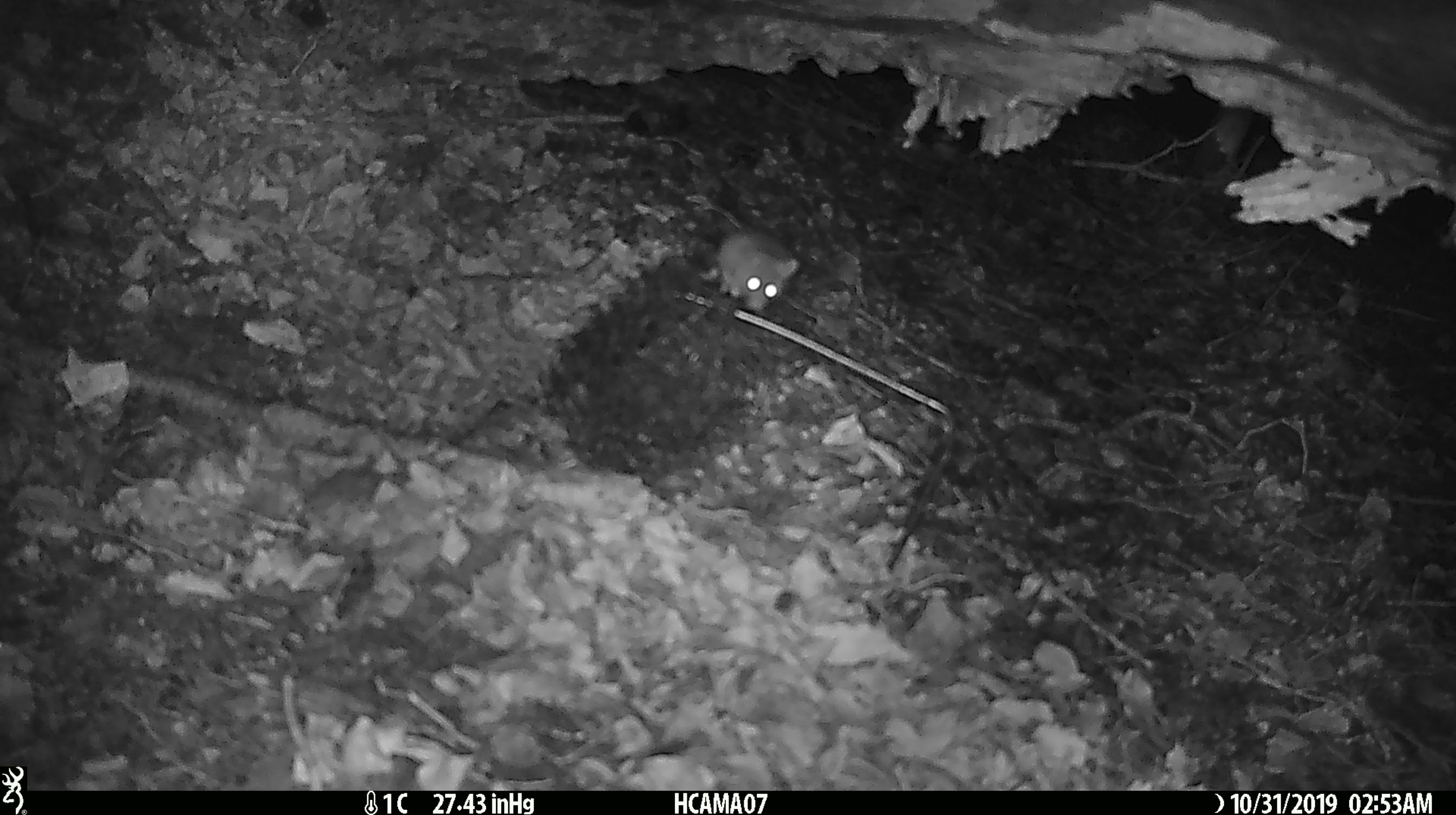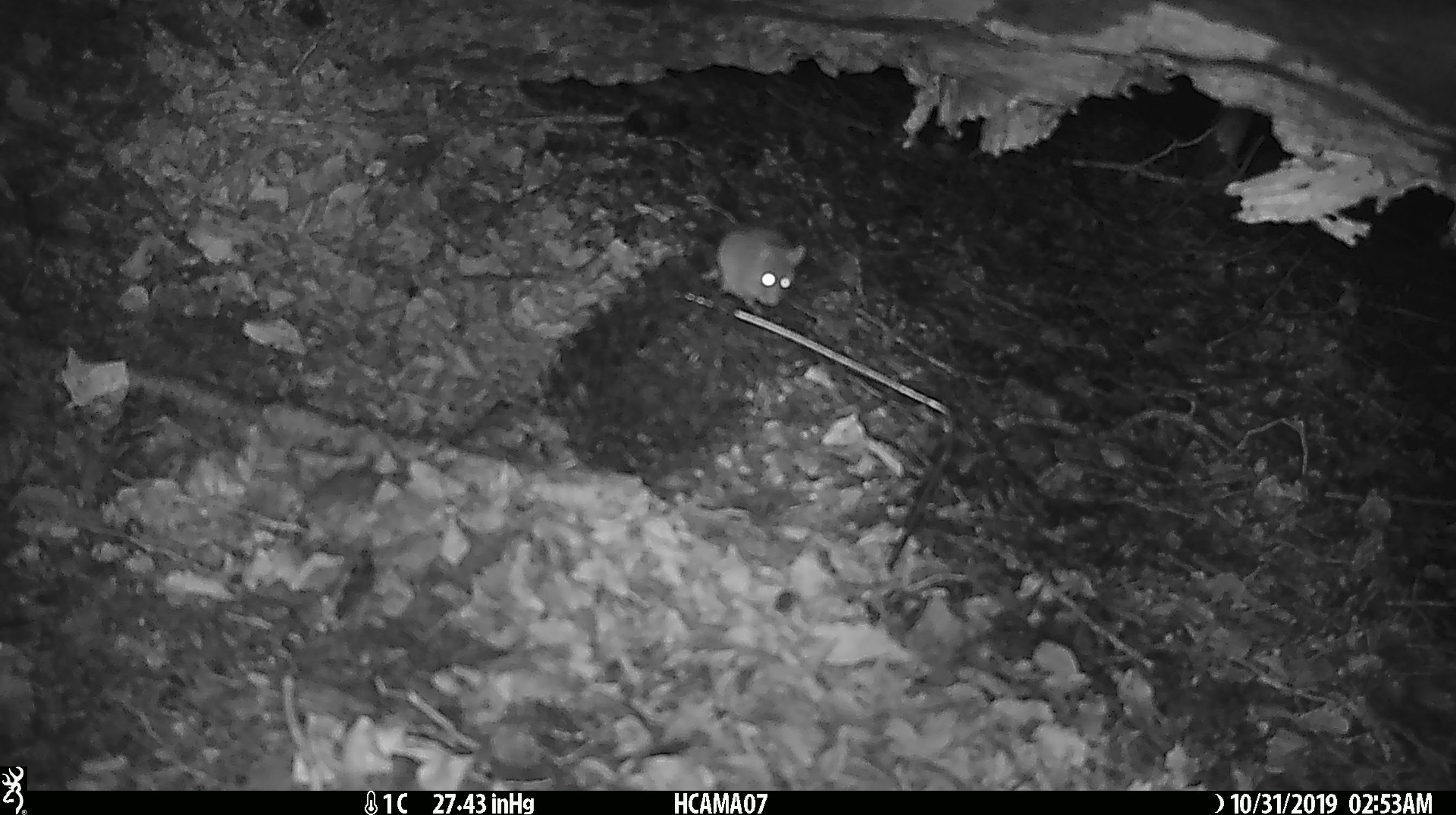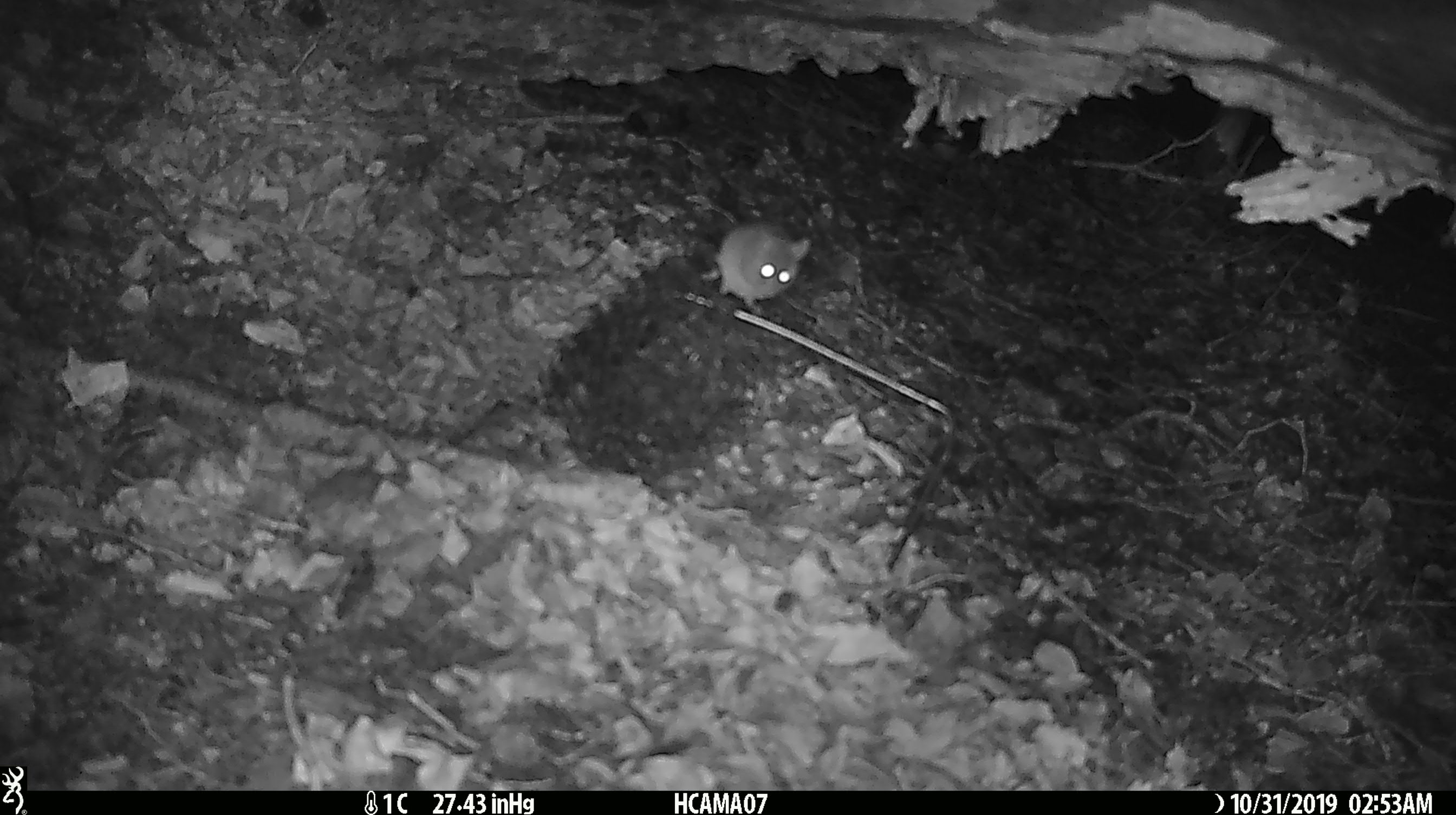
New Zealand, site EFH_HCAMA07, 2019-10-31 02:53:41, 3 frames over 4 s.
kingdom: Animalia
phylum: Chordata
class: Mammalia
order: Rodentia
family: Muridae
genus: Mus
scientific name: Mus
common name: mouse